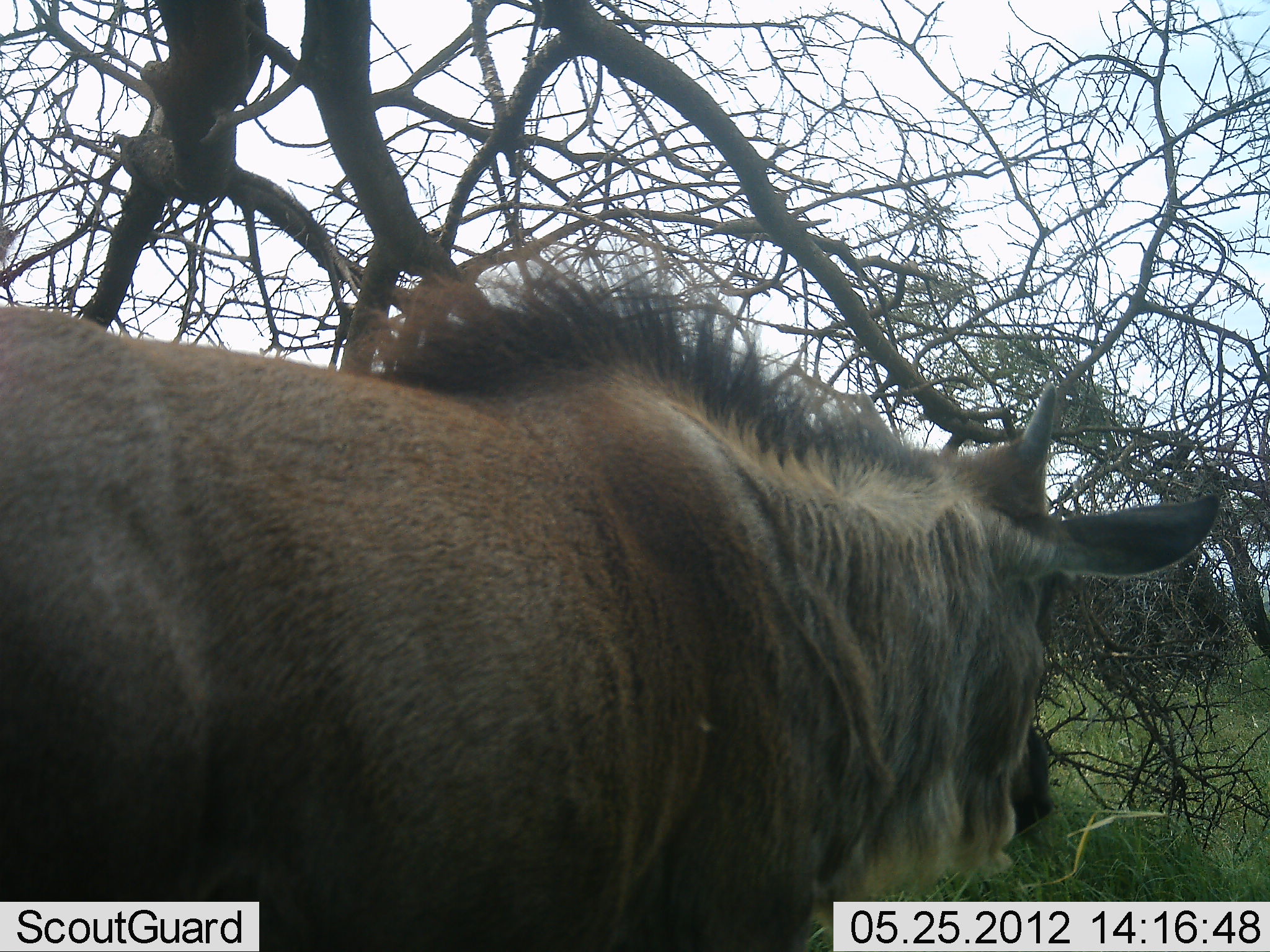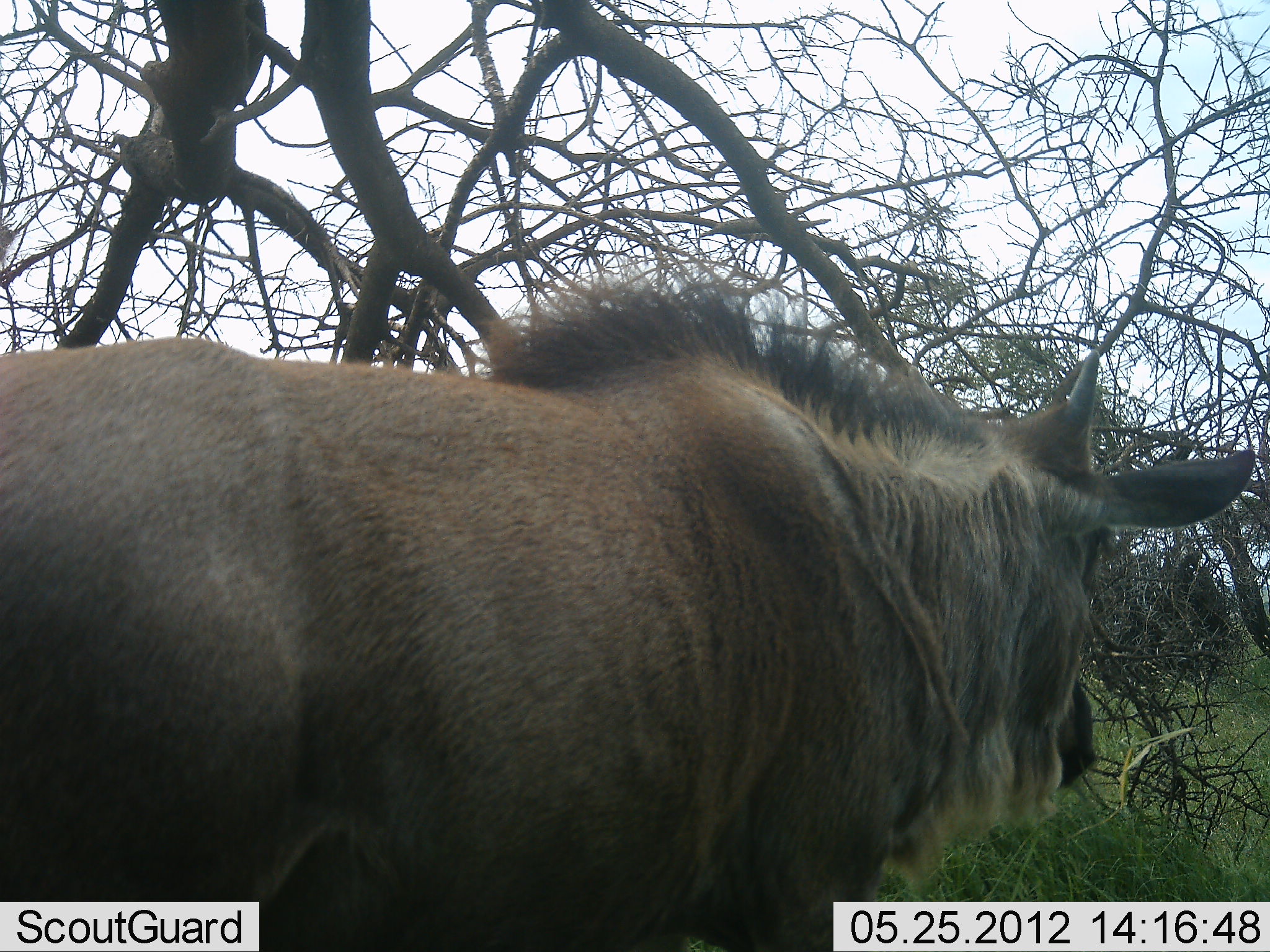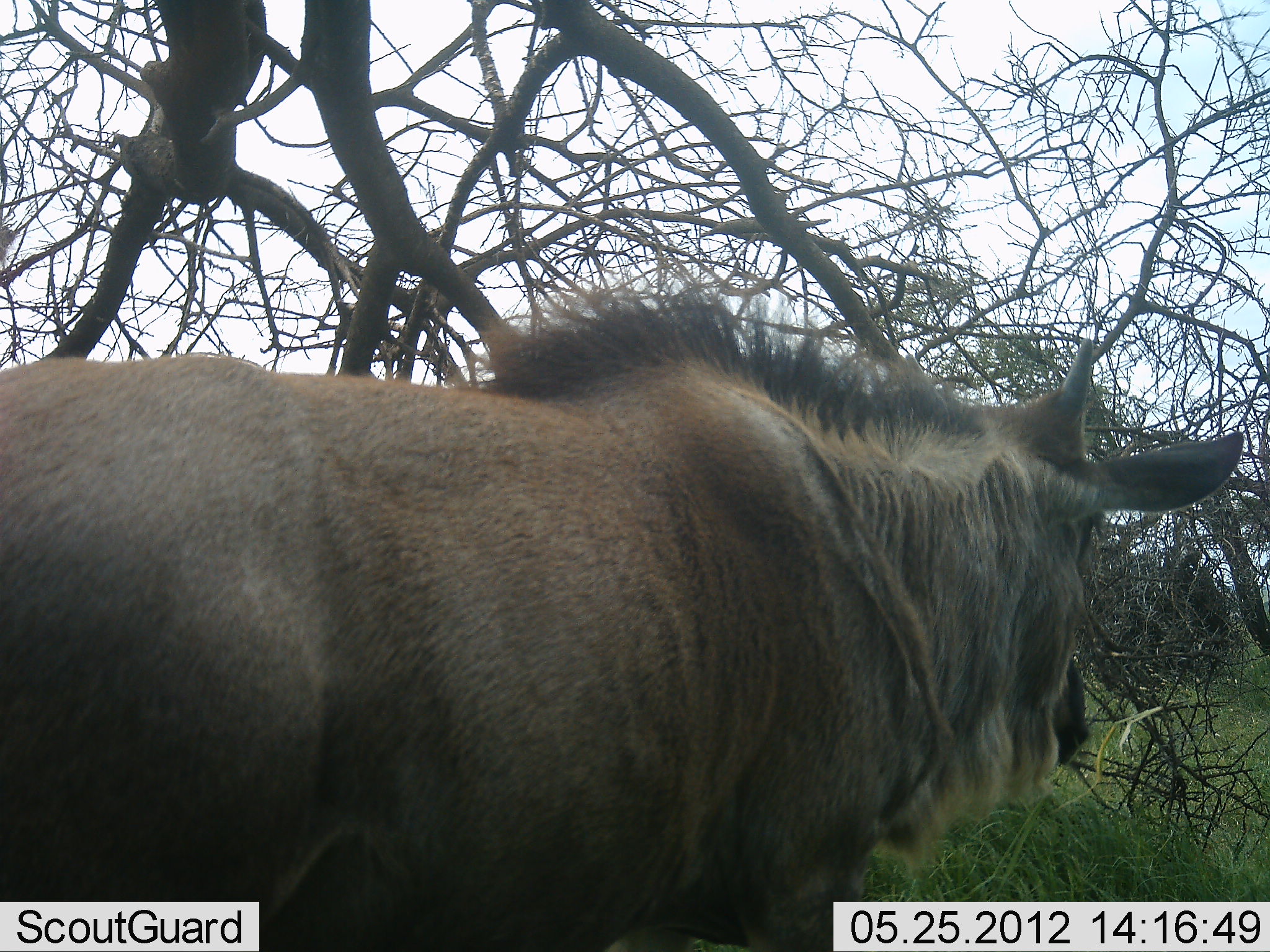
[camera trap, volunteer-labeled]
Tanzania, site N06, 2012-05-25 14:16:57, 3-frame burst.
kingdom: Animalia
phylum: Chordata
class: Mammalia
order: Artiodactyla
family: Bovidae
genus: Connochaetes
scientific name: Connochaetes taurinus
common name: blue wildebeest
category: wildebeest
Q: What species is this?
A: Wildebeest (blue wildebeest) (Connochaetes taurinus).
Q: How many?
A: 1.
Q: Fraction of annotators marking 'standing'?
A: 69%.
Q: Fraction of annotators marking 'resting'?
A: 0%.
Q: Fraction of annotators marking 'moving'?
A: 31%.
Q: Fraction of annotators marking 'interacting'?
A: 0%.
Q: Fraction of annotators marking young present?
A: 6%.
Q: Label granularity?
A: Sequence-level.